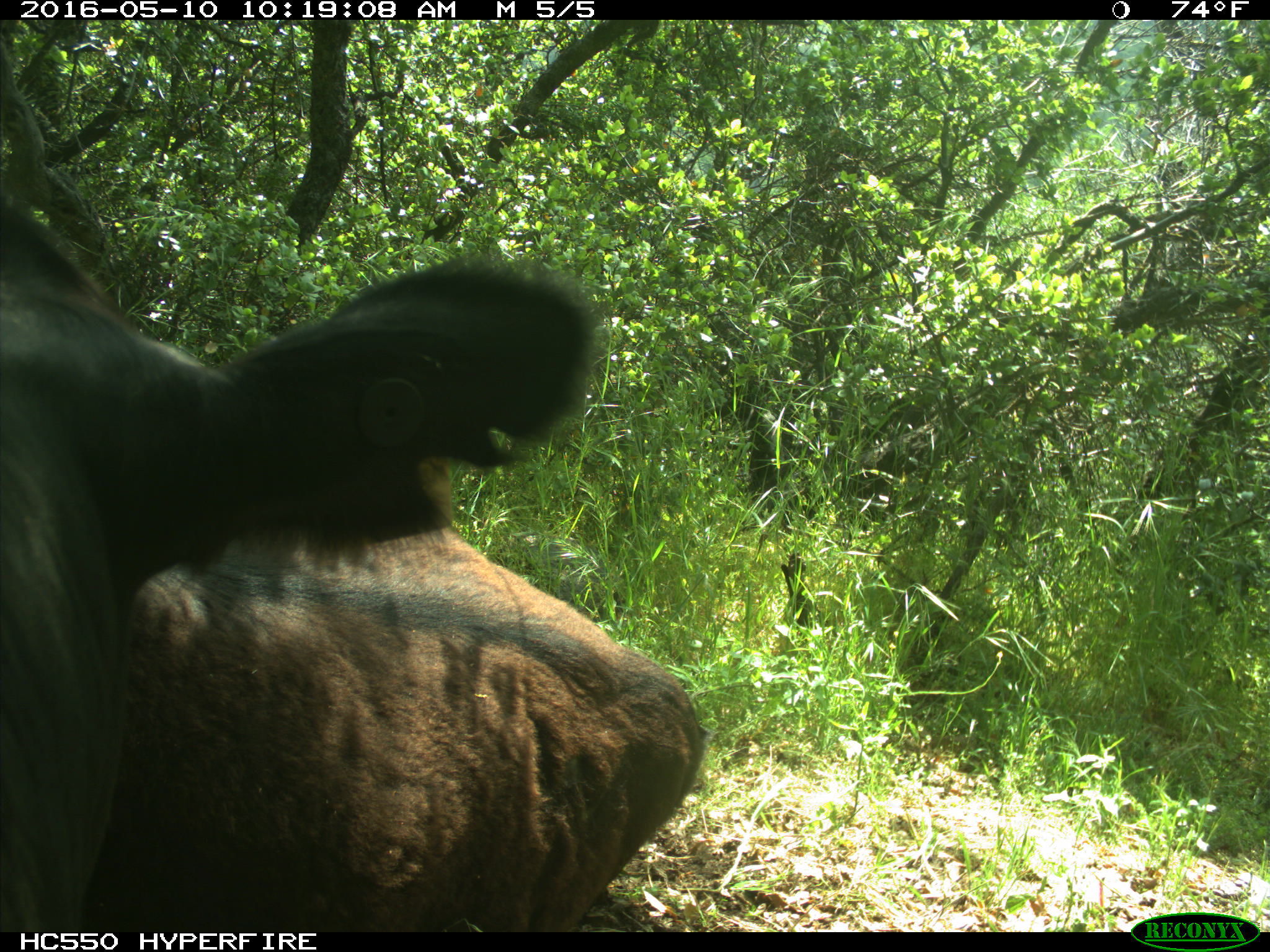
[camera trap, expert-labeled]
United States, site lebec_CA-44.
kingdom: Animalia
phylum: Chordata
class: Mammalia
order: Artiodactyla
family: Bovidae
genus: Bos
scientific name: Bos taurus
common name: domestic cow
Bos taurus (domestic cow).